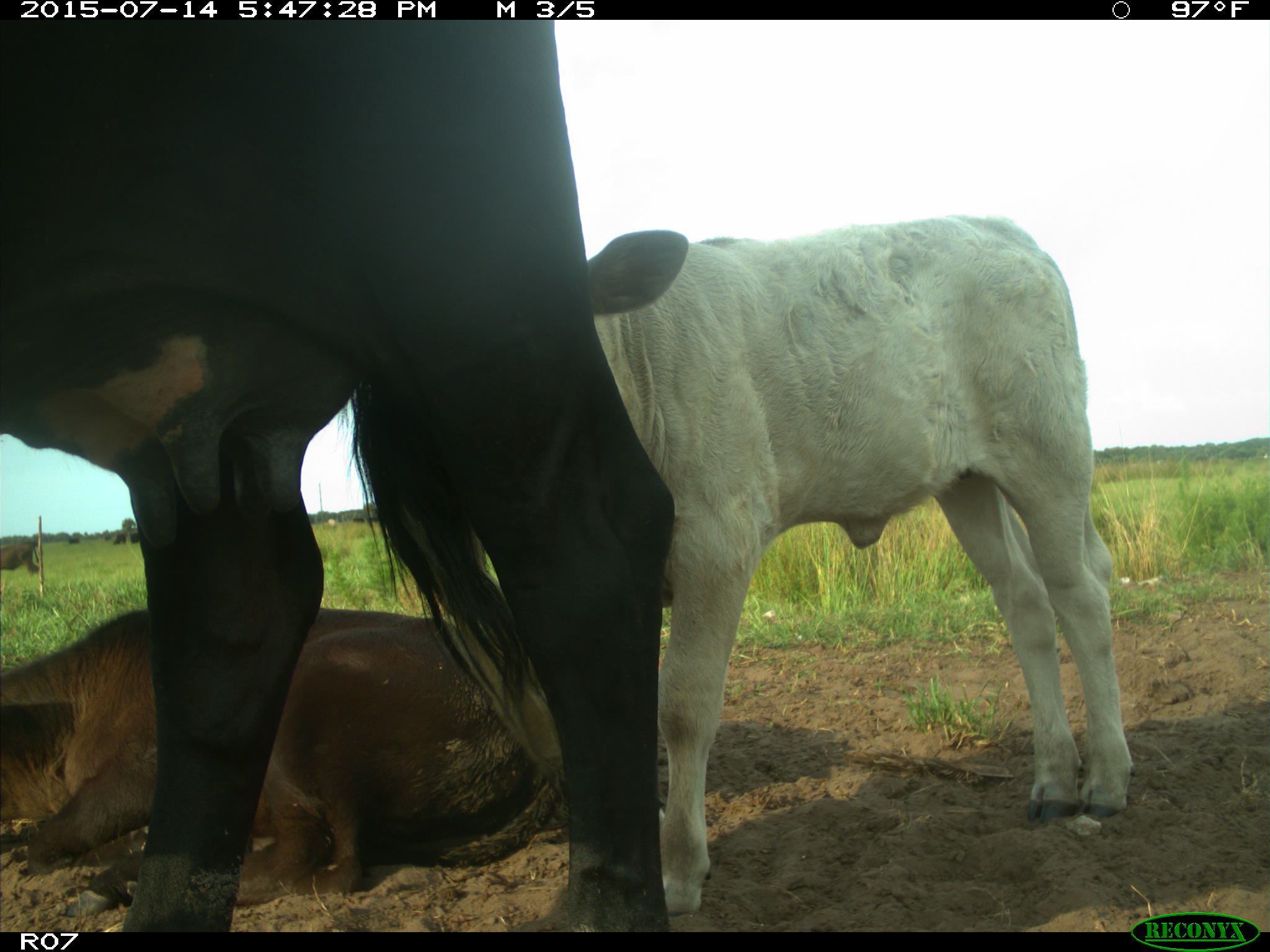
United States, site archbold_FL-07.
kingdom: Animalia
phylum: Chordata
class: Mammalia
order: Artiodactyla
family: Bovidae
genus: Bos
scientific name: Bos taurus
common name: domestic cow